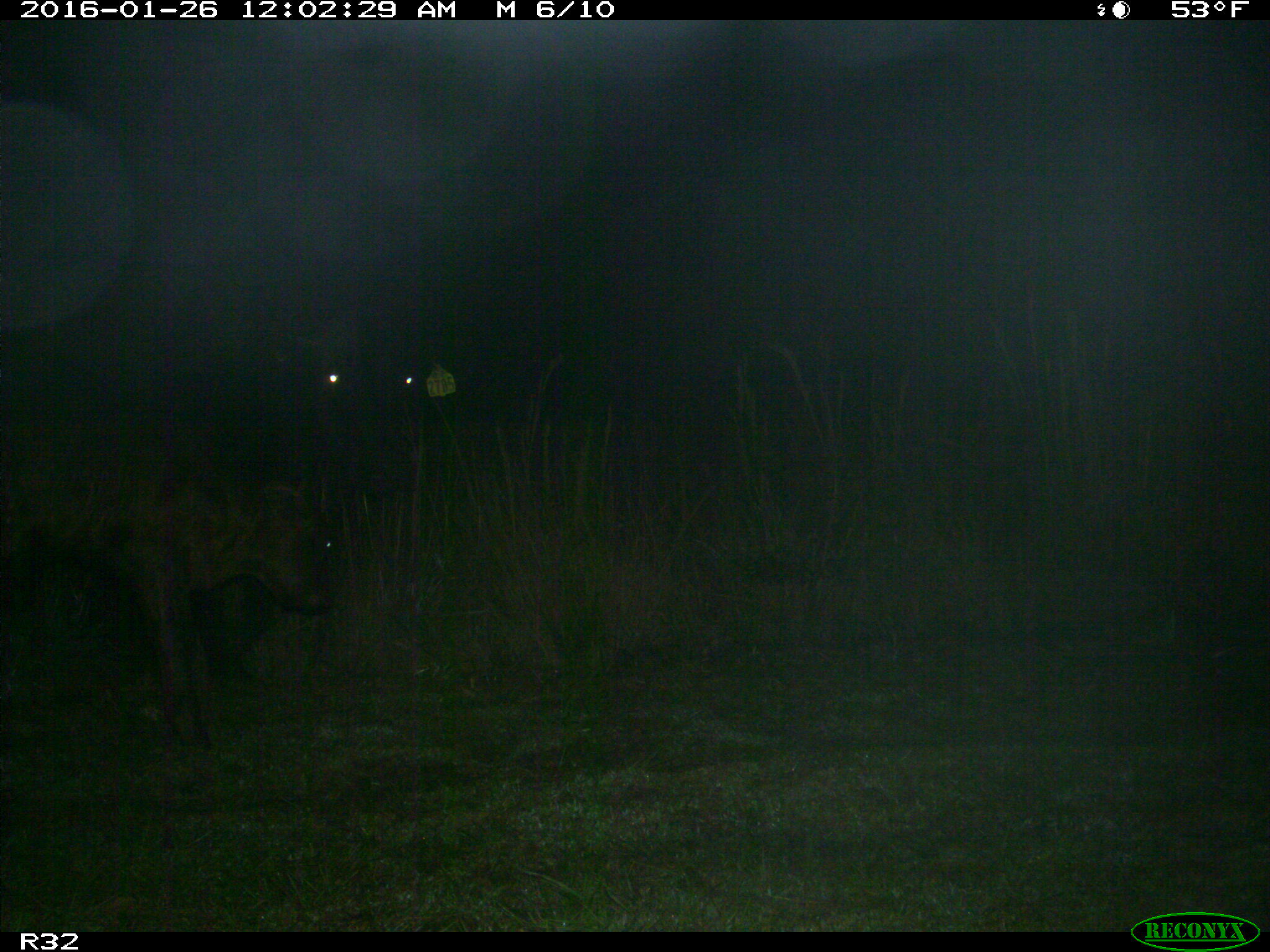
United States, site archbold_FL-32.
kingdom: Animalia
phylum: Chordata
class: Mammalia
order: Artiodactyla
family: Bovidae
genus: Bos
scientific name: Bos taurus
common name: domestic cow